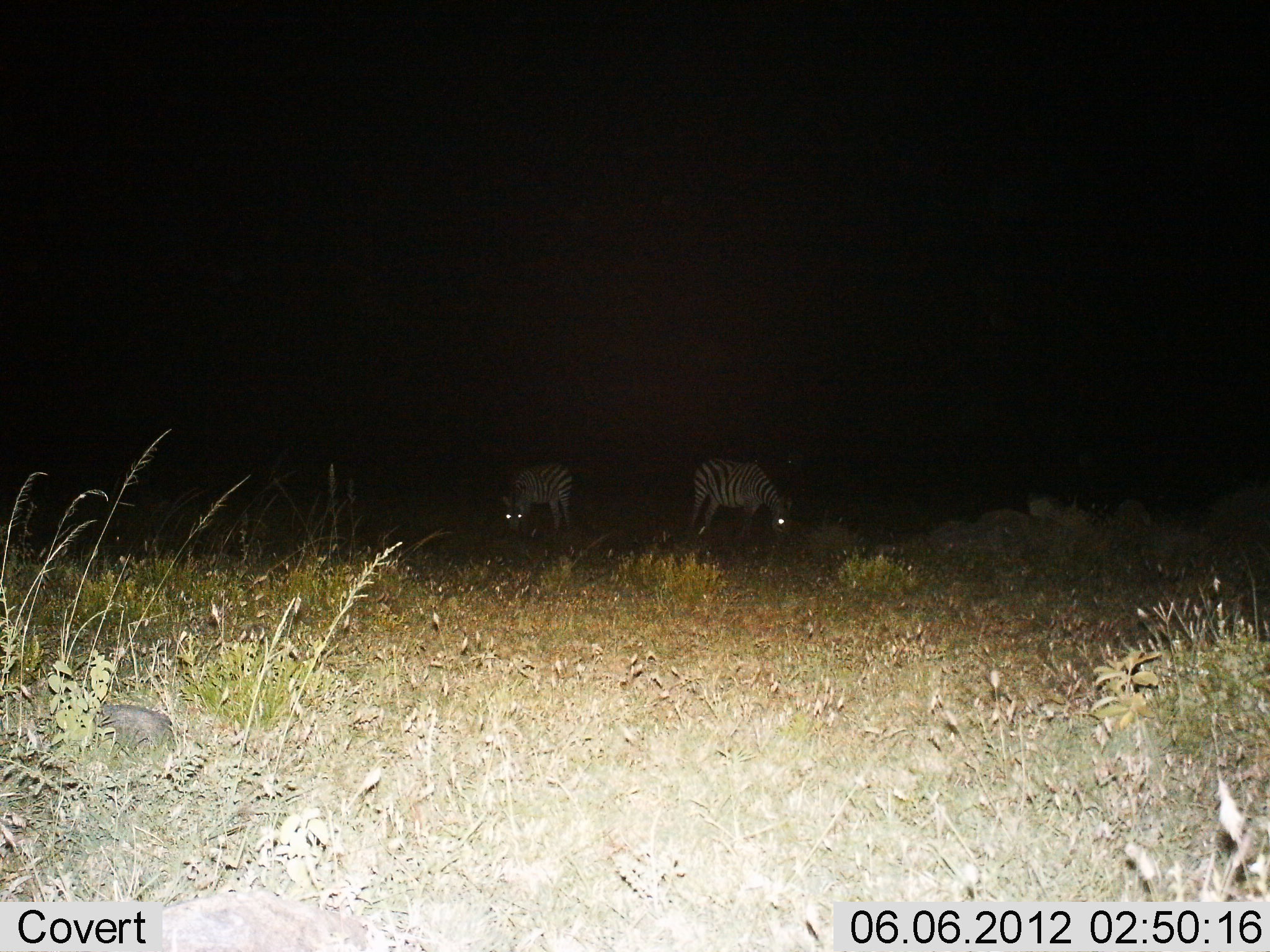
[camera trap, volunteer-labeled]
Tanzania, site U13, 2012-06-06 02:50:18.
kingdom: Animalia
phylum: Chordata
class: Mammalia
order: Perissodactyla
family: Equidae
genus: Equus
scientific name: Equus quagga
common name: plains zebra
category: zebra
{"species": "zebra (plains zebra) (Equus quagga)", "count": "2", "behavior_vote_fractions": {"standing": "10%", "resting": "0%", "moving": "0%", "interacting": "0%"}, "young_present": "0%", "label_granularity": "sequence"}